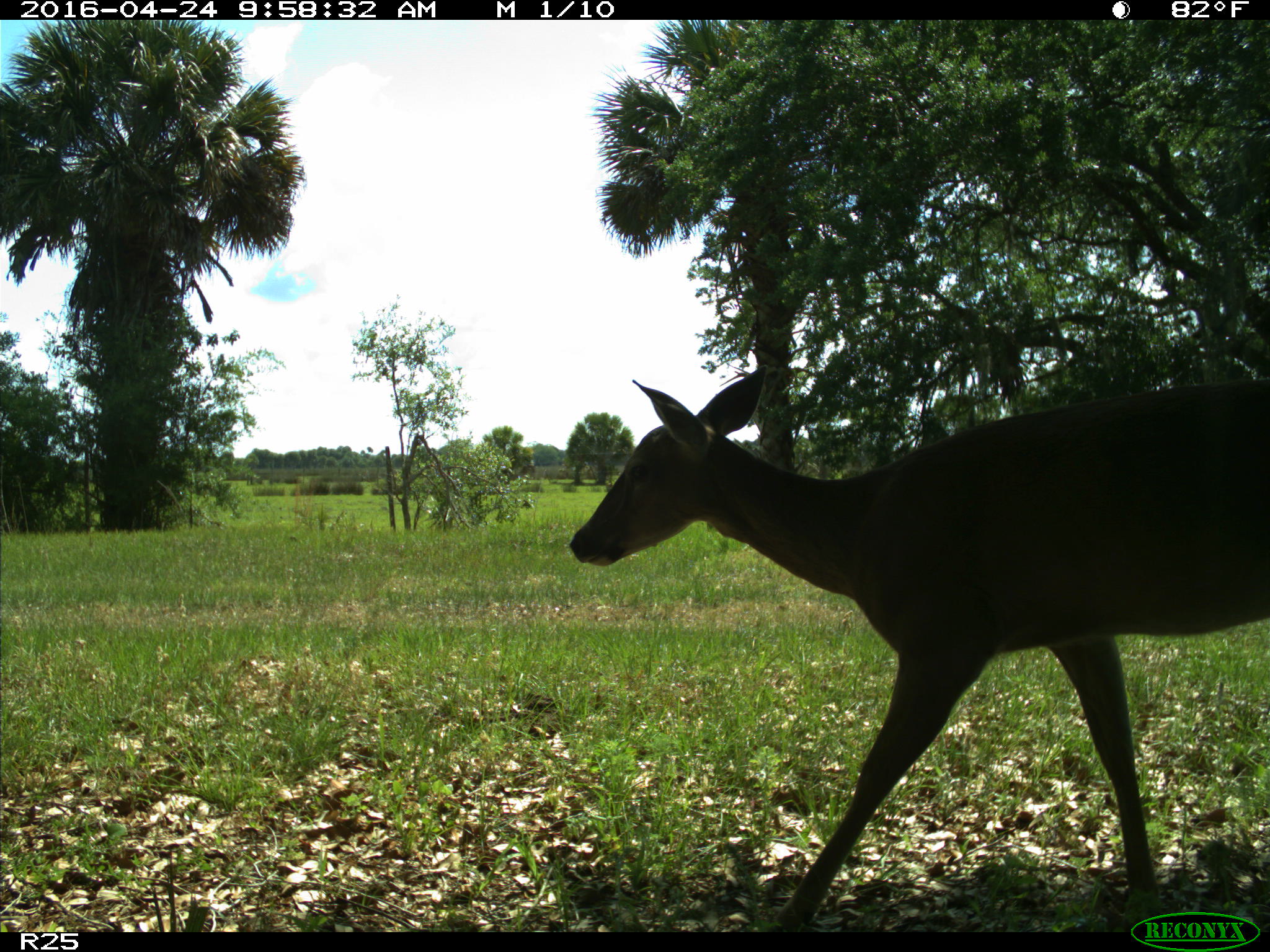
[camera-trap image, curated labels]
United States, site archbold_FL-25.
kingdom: Animalia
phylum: Chordata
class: Mammalia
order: Artiodactyla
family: Cervidae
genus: Odocoileus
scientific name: Odocoileus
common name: deer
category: unidentified deer